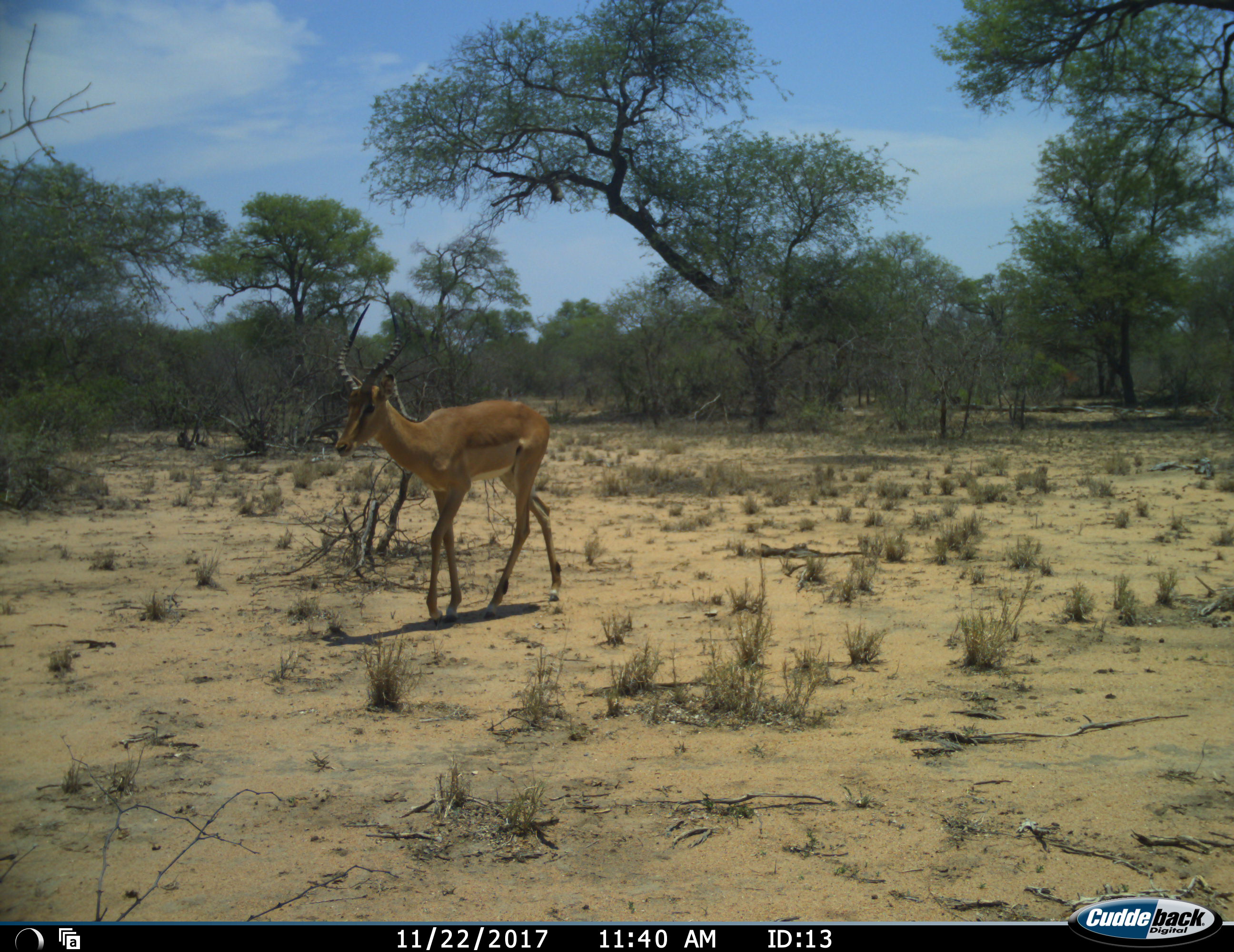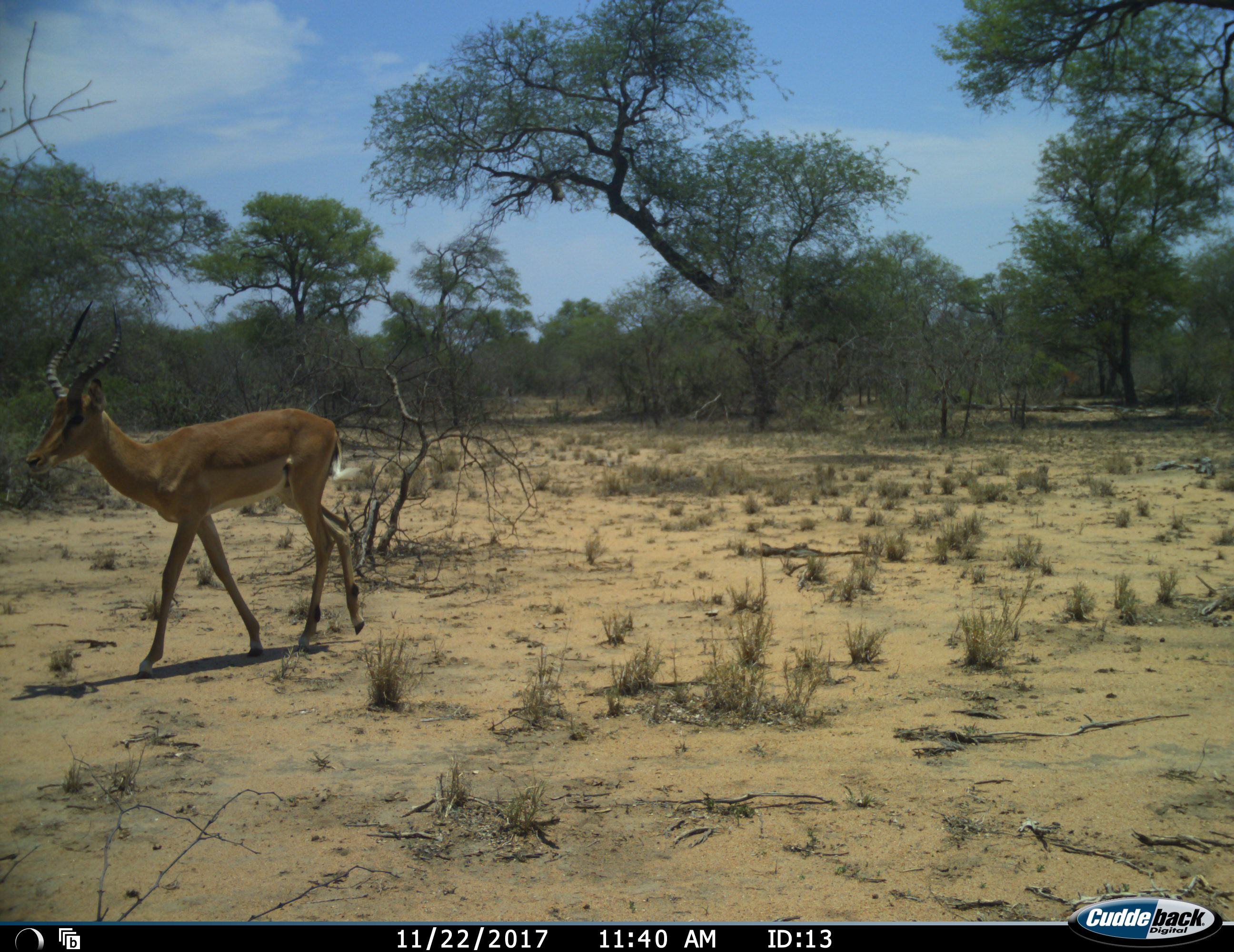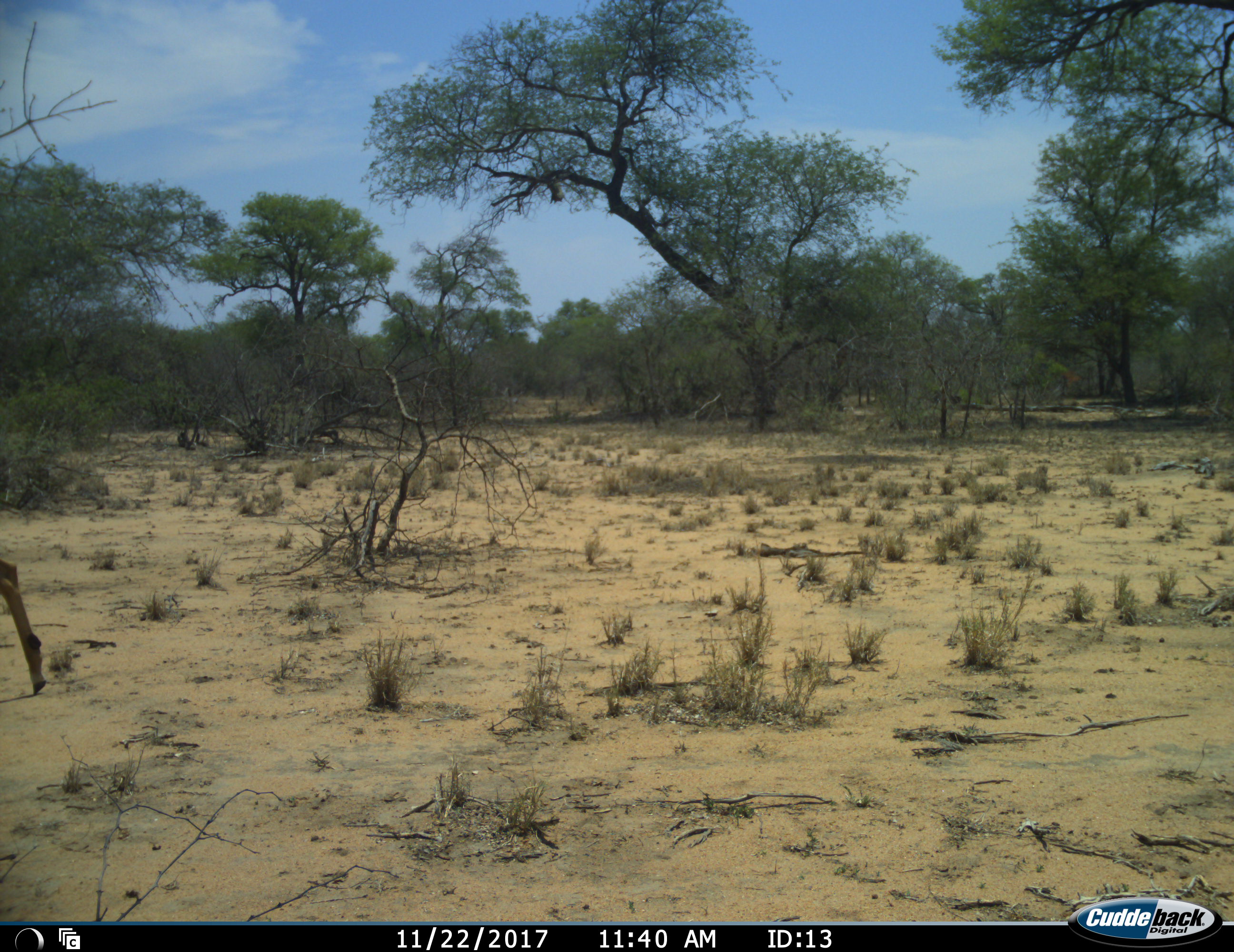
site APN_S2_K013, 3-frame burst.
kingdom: Animalia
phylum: Chordata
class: Mammalia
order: Artiodactyla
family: Bovidae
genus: Aepyceros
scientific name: Aepyceros melampus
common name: impala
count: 1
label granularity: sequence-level